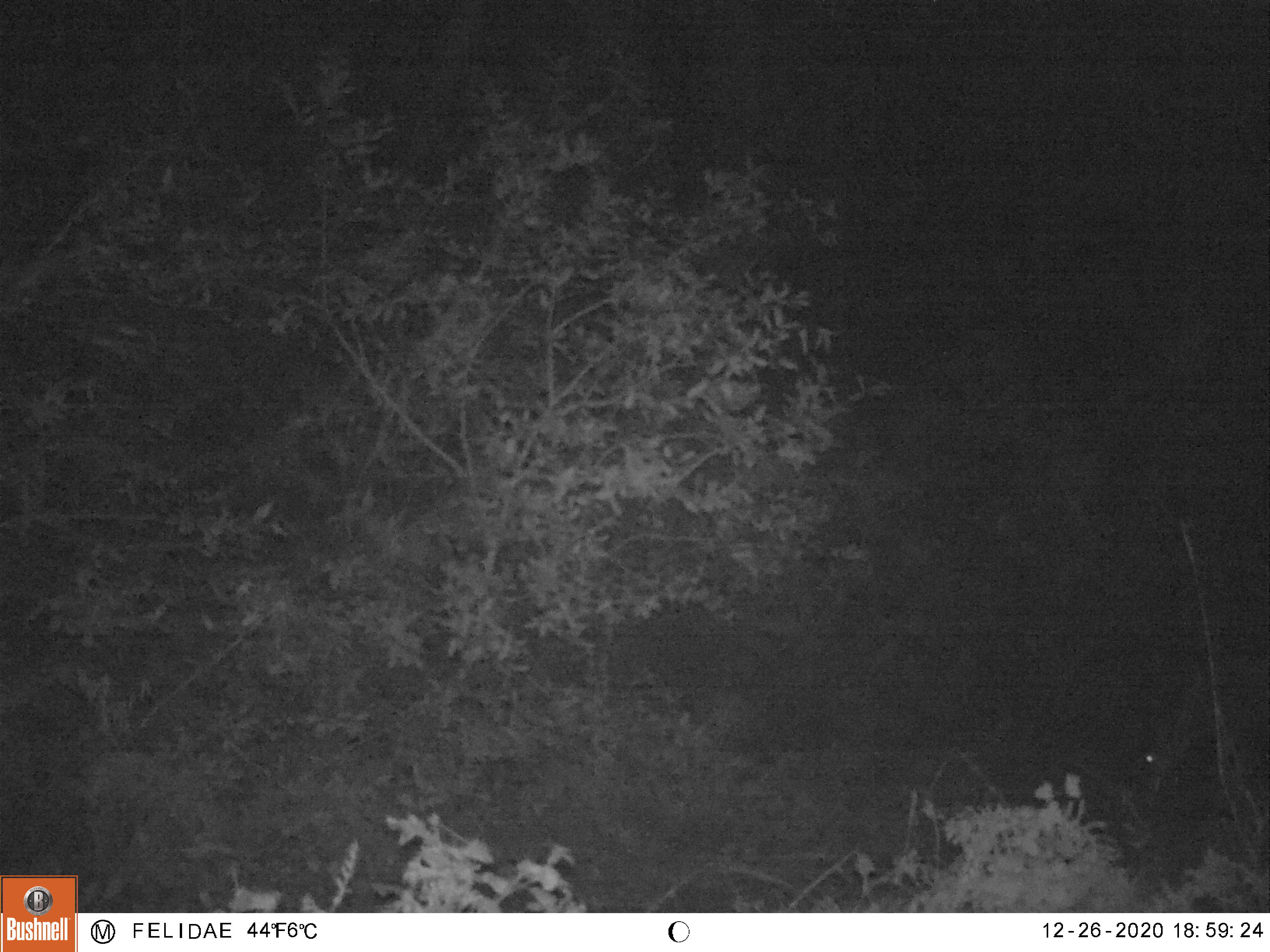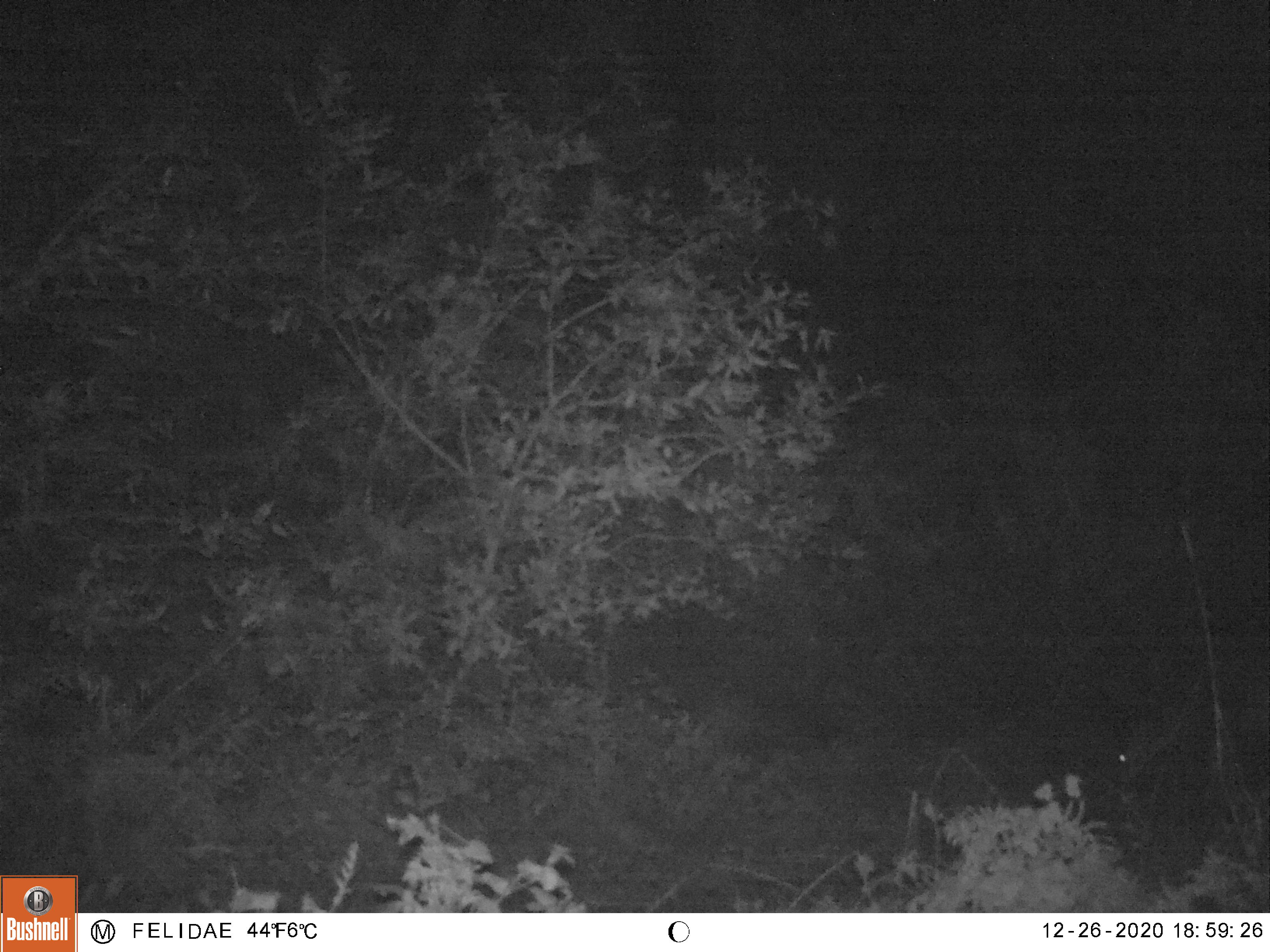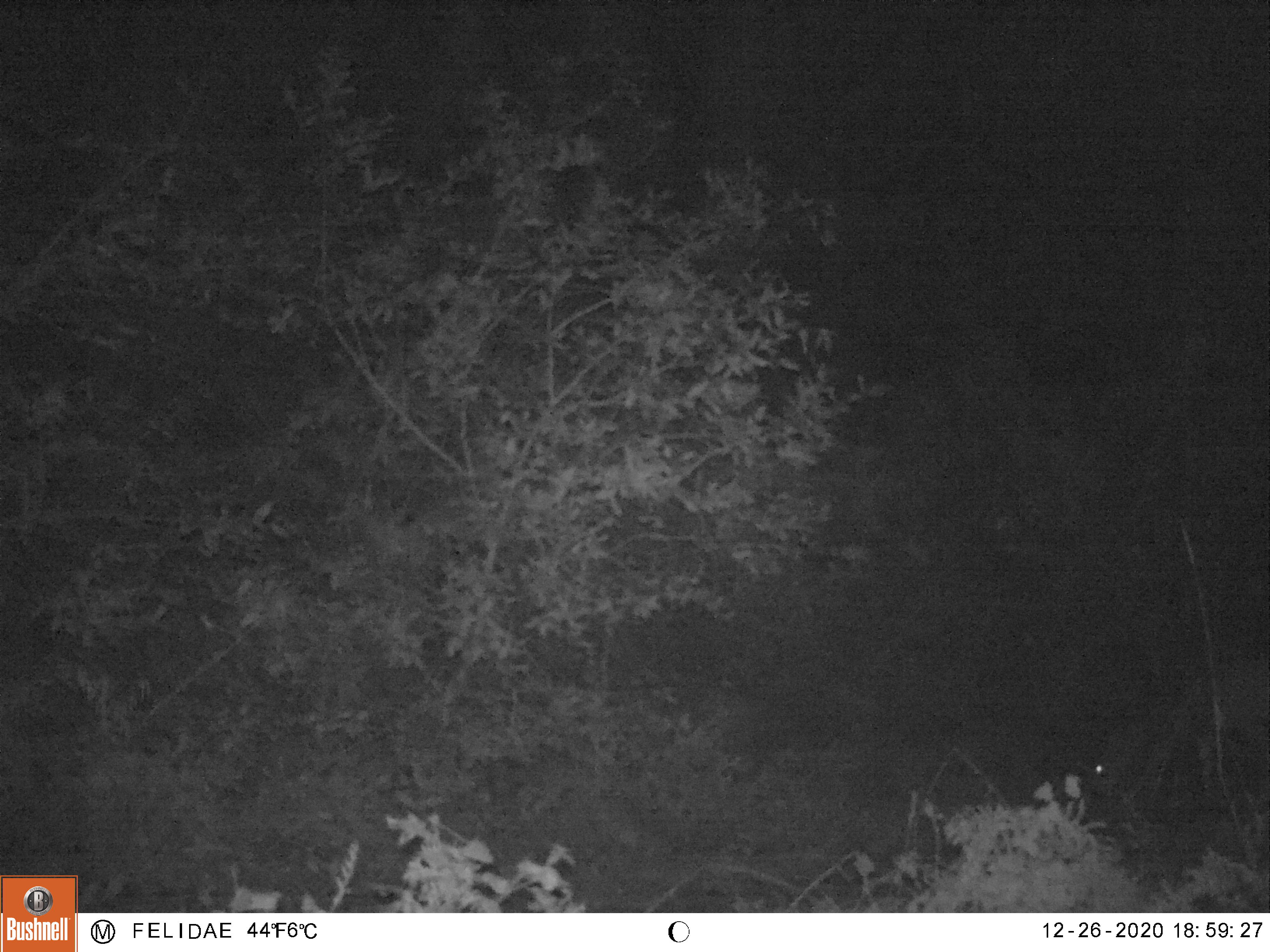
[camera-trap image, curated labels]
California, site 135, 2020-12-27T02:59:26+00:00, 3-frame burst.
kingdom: Animalia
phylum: Chordata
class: Mammalia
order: Artiodactyla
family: Cervidae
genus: Odocoileus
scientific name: Odocoileus hemionus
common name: mule deer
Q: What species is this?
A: Mule deer (Odocoileus hemionus).